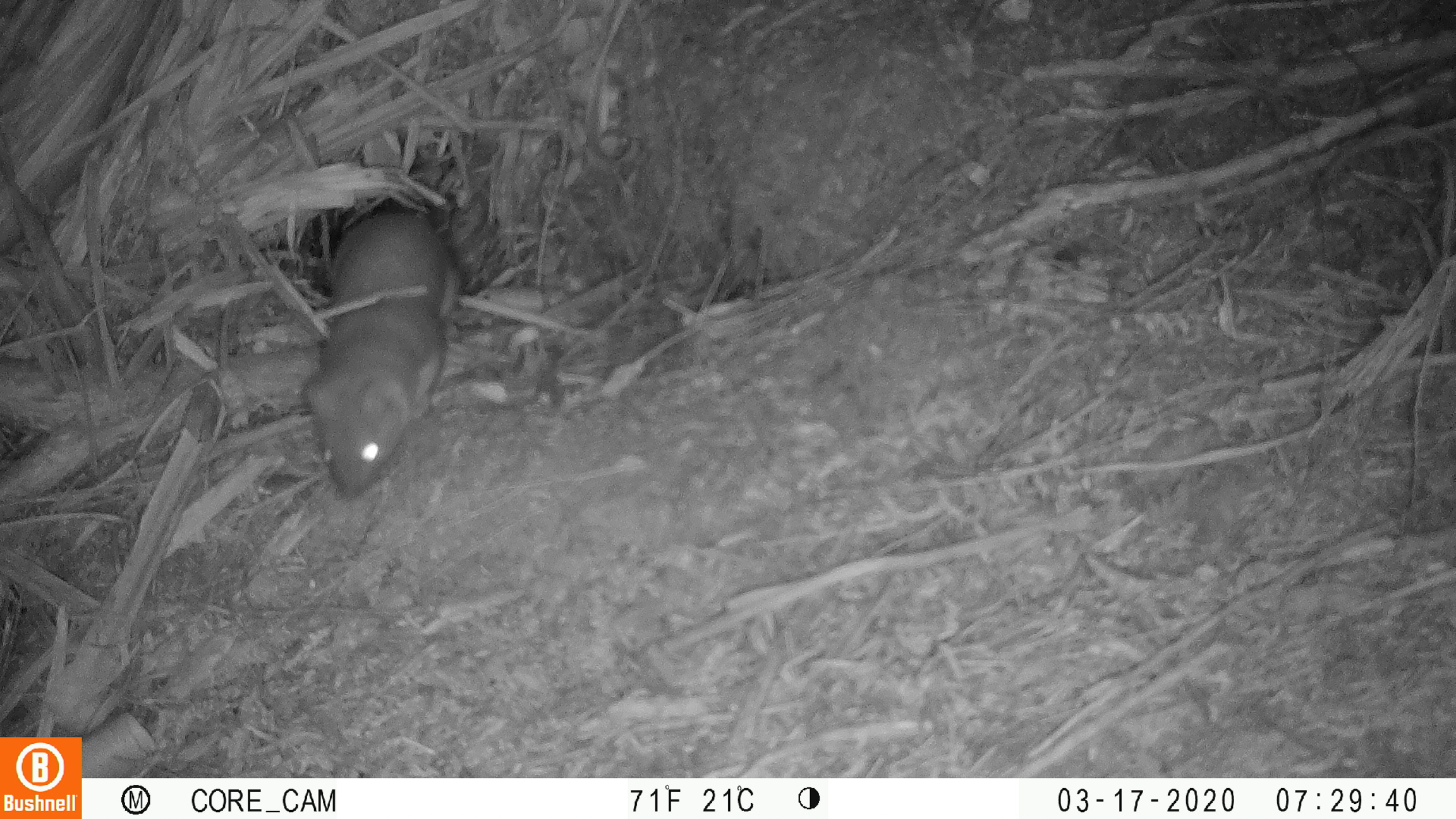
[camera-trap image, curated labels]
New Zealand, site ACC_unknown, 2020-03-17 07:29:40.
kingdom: Animalia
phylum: Chordata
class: Mammalia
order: Carnivora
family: Mustelidae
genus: Mustela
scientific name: Mustela erminea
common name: stoat